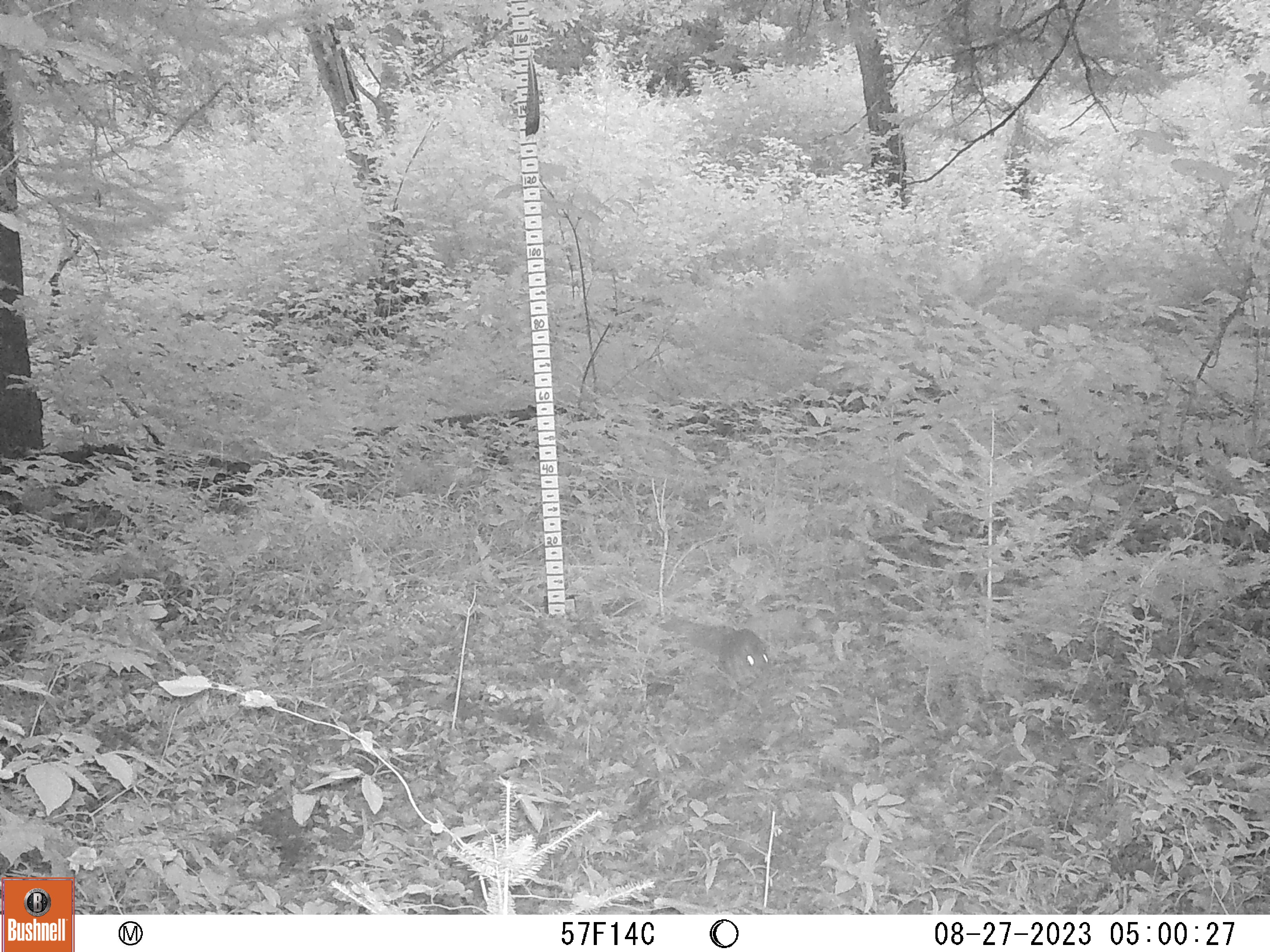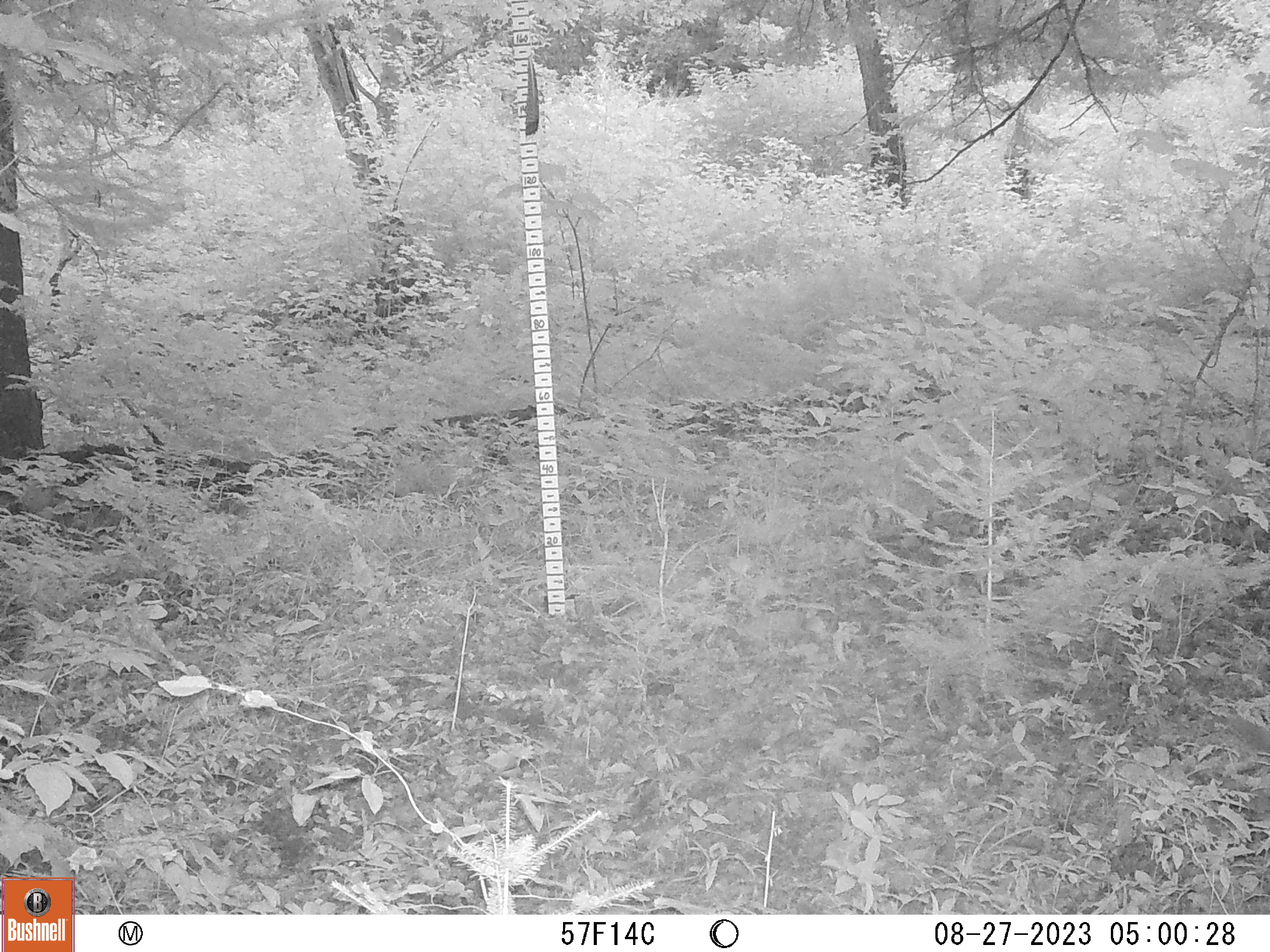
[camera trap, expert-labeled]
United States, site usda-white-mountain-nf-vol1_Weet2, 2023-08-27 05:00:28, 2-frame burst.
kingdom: Animalia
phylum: Chordata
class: Mammalia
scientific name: Mammalia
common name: mammal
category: mammal sp.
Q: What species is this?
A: Mammal sp. (mammal) (Mammalia).